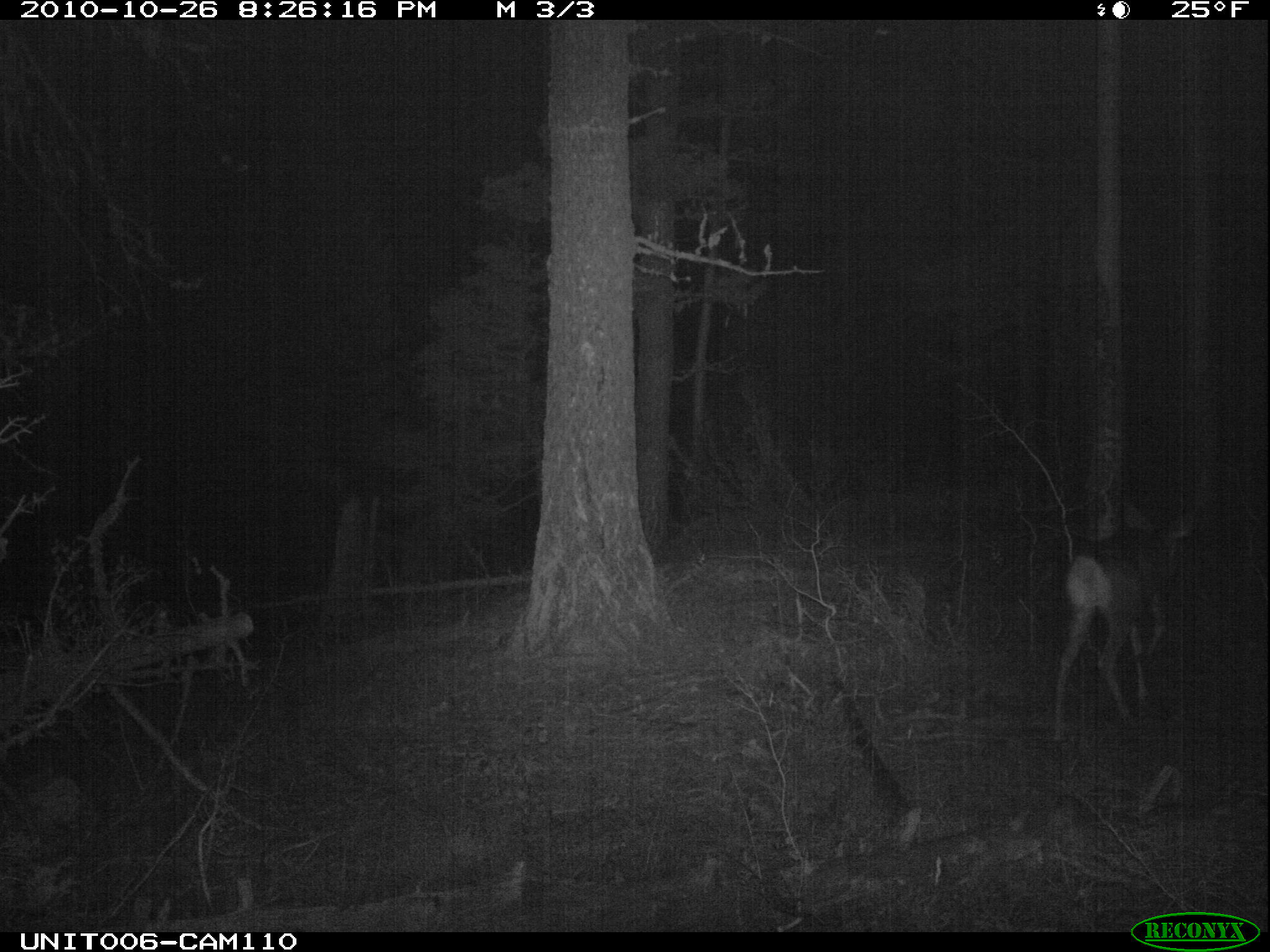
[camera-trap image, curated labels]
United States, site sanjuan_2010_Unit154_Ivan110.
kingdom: Animalia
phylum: Chordata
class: Mammalia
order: Artiodactyla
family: Cervidae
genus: Odocoileus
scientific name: Odocoileus hemionus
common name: mule deer